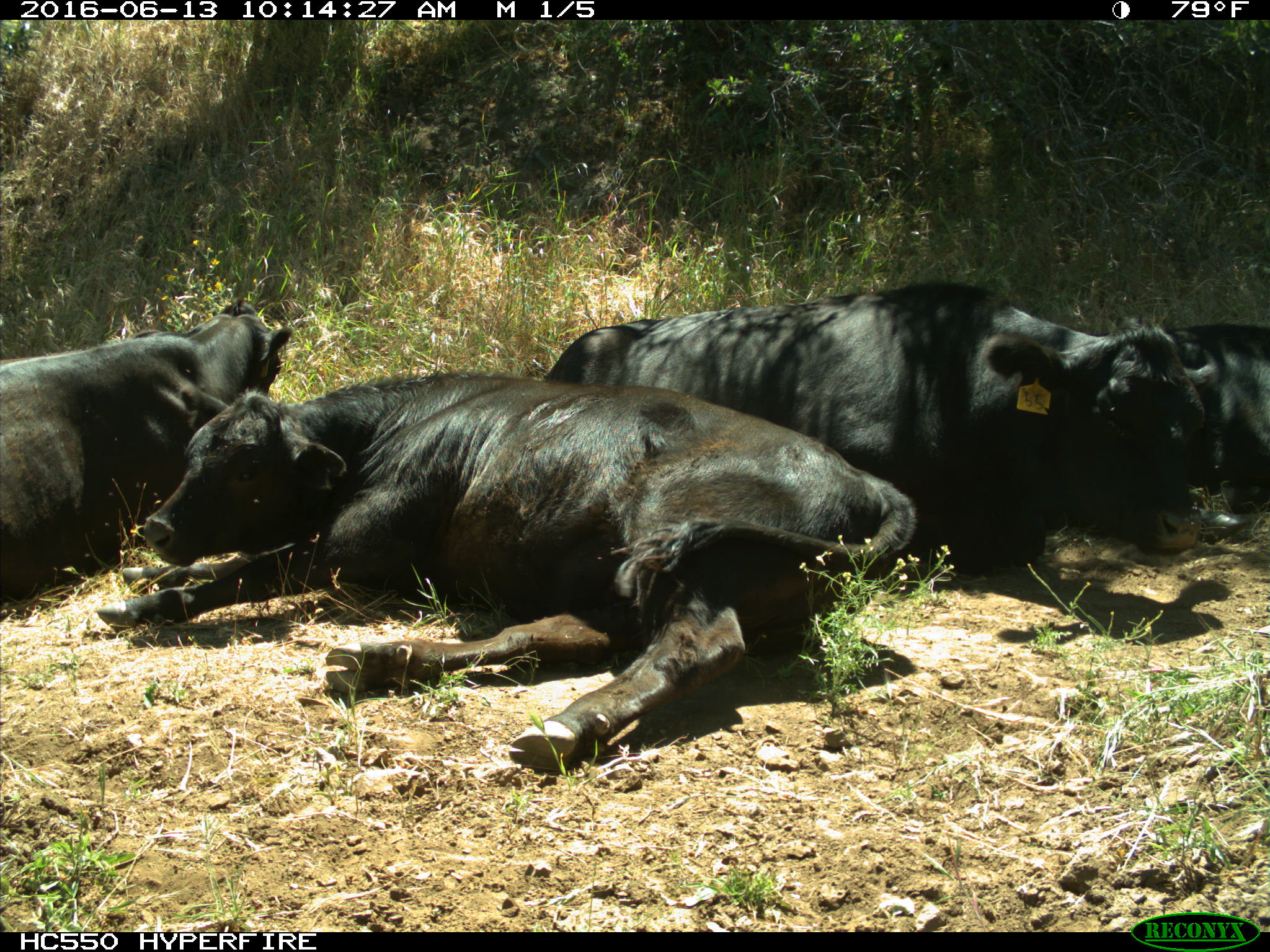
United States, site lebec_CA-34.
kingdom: Animalia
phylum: Chordata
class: Mammalia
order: Artiodactyla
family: Bovidae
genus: Bos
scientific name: Bos taurus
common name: domestic cow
Bos taurus (domestic cow).